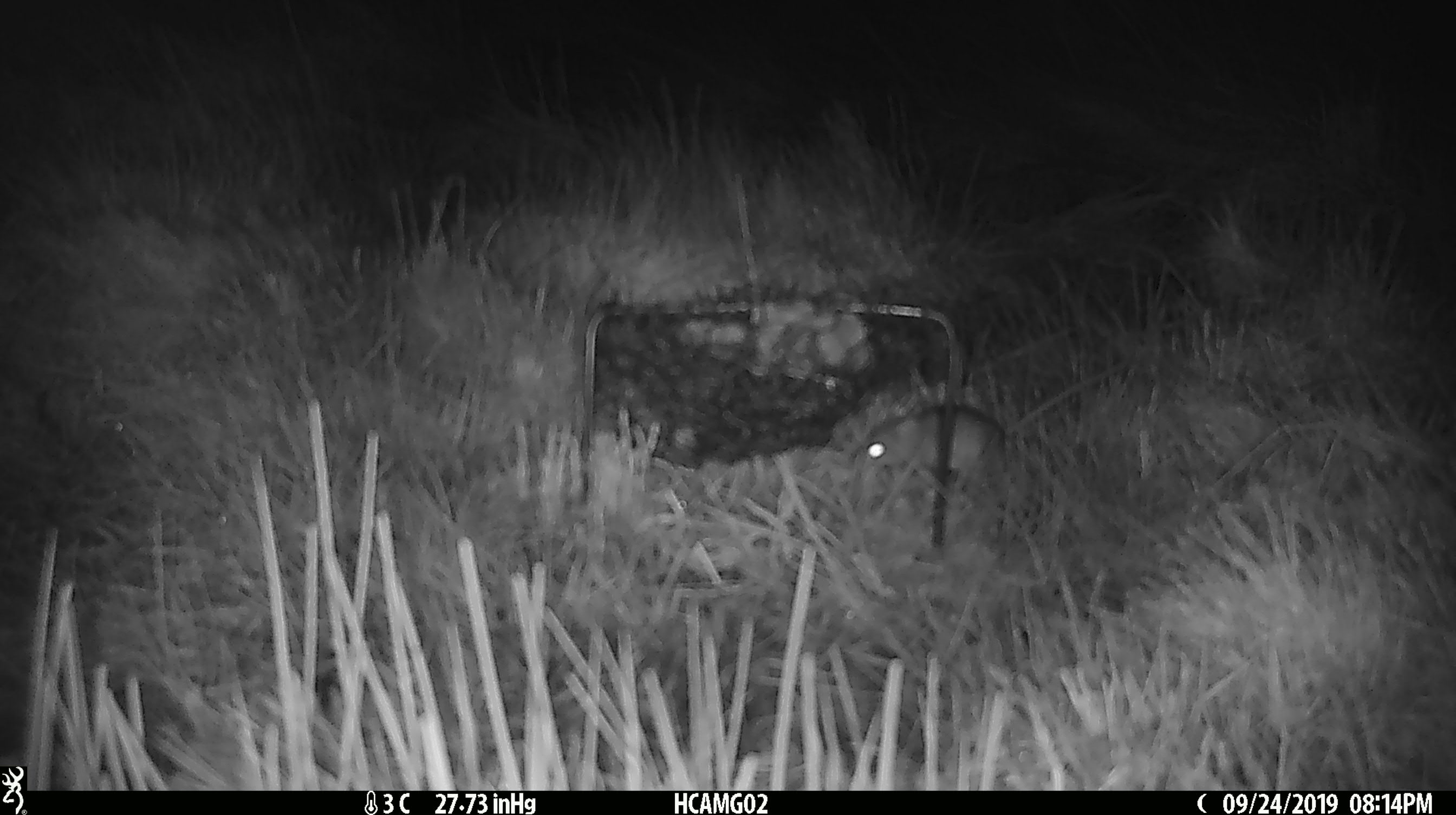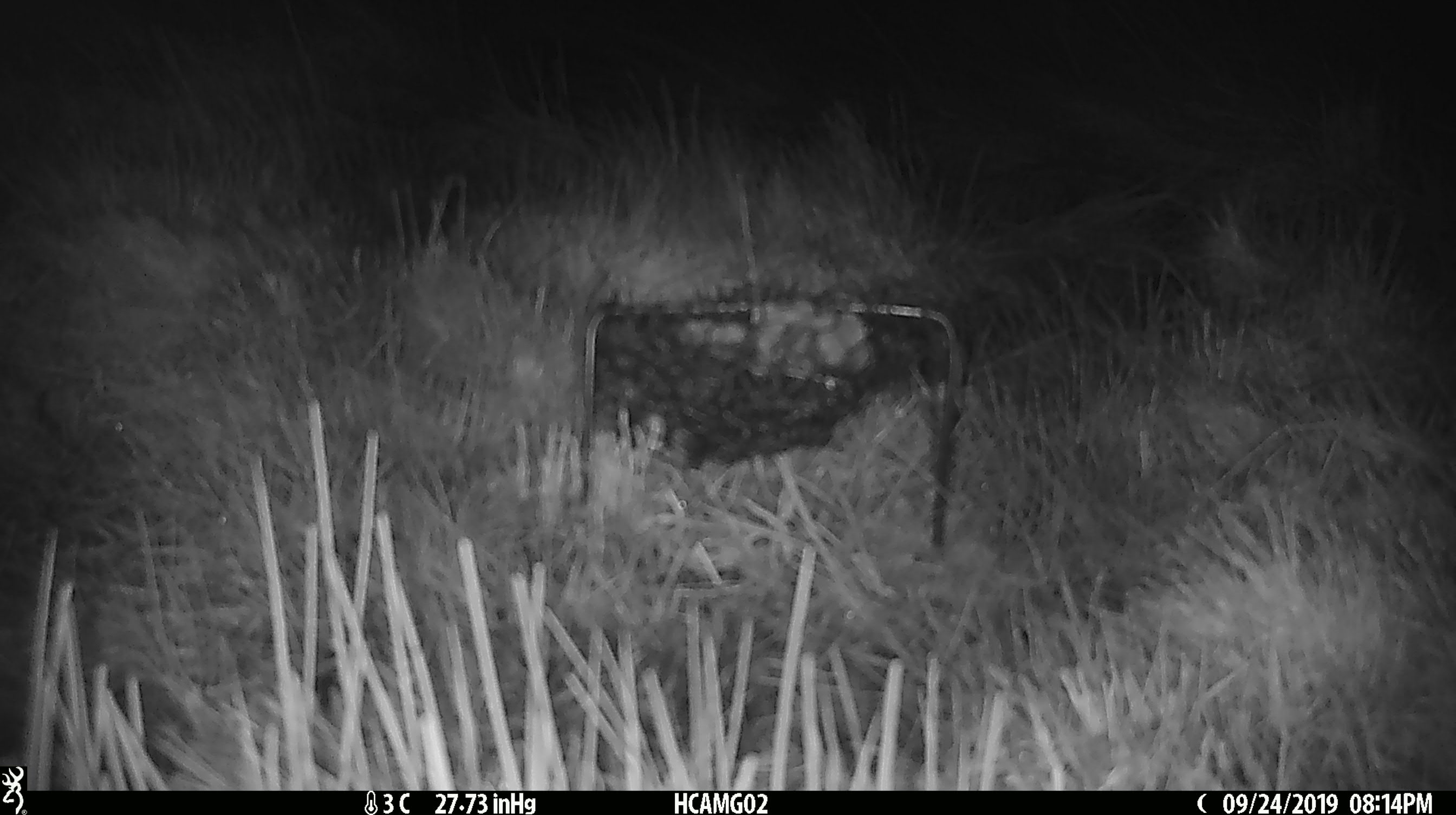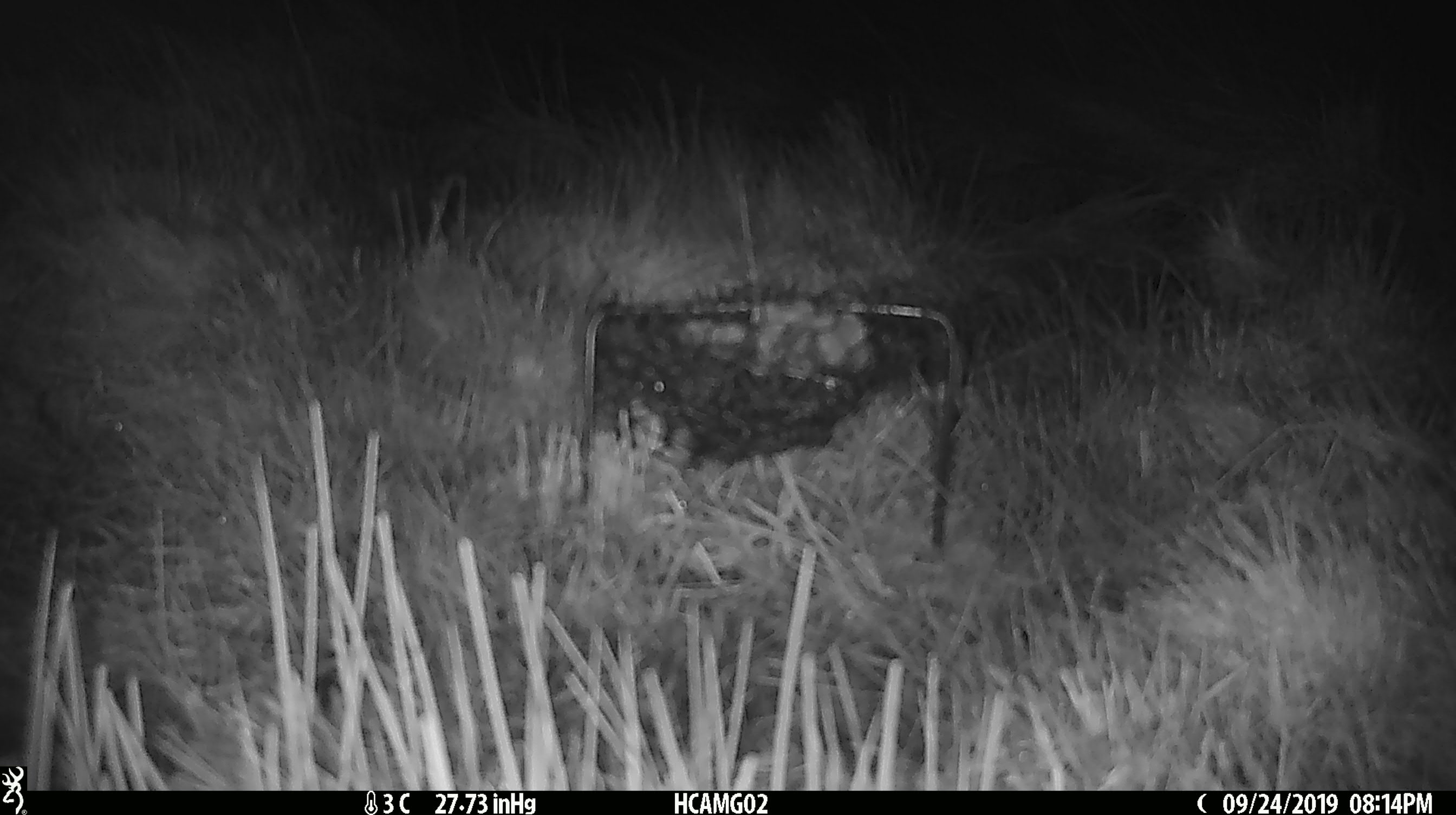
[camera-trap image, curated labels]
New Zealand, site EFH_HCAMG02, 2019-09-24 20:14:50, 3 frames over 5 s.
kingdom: Animalia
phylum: Chordata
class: Mammalia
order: Rodentia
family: Muridae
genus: Mus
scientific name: Mus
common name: mouse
Mouse (Mus).